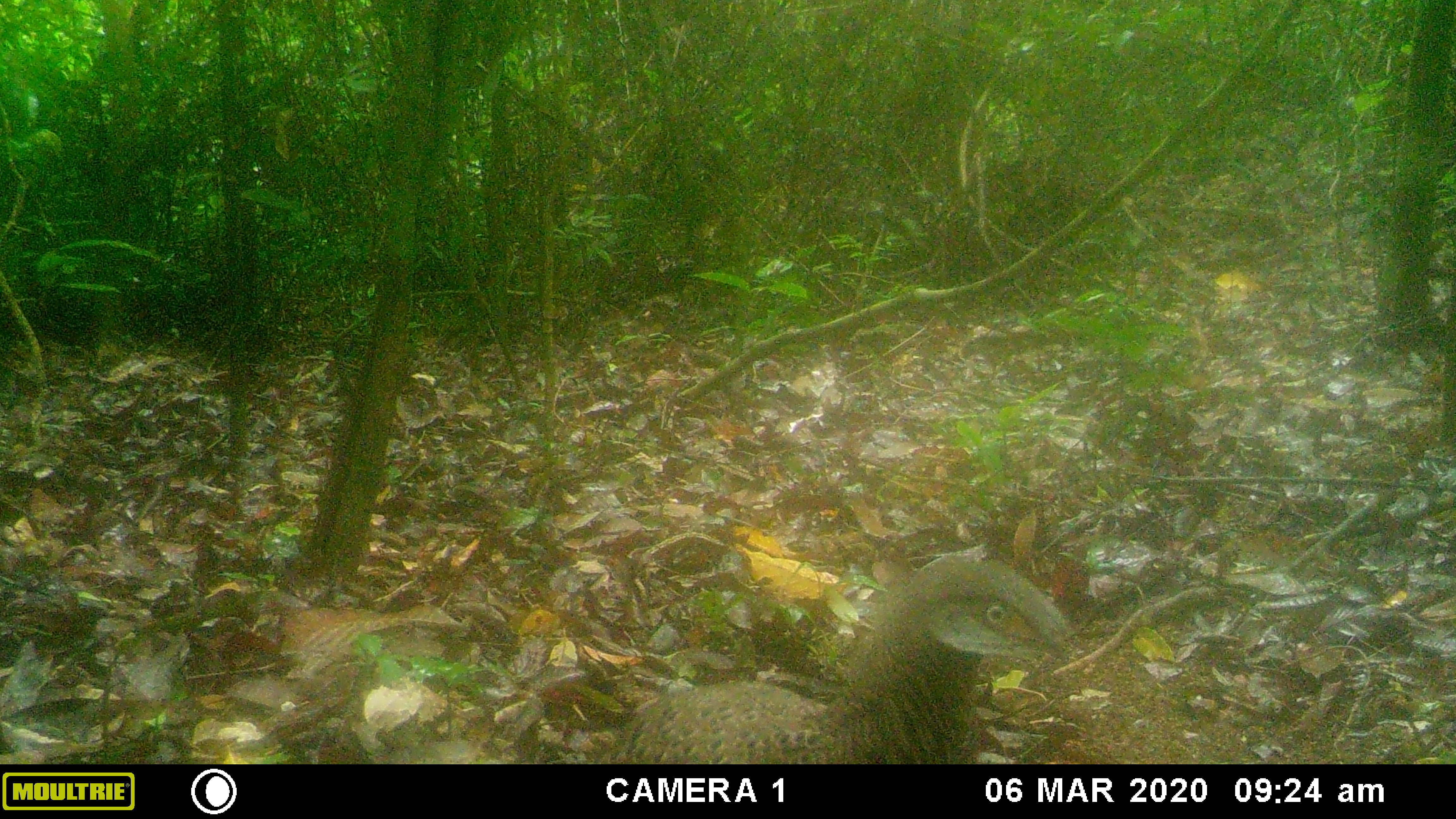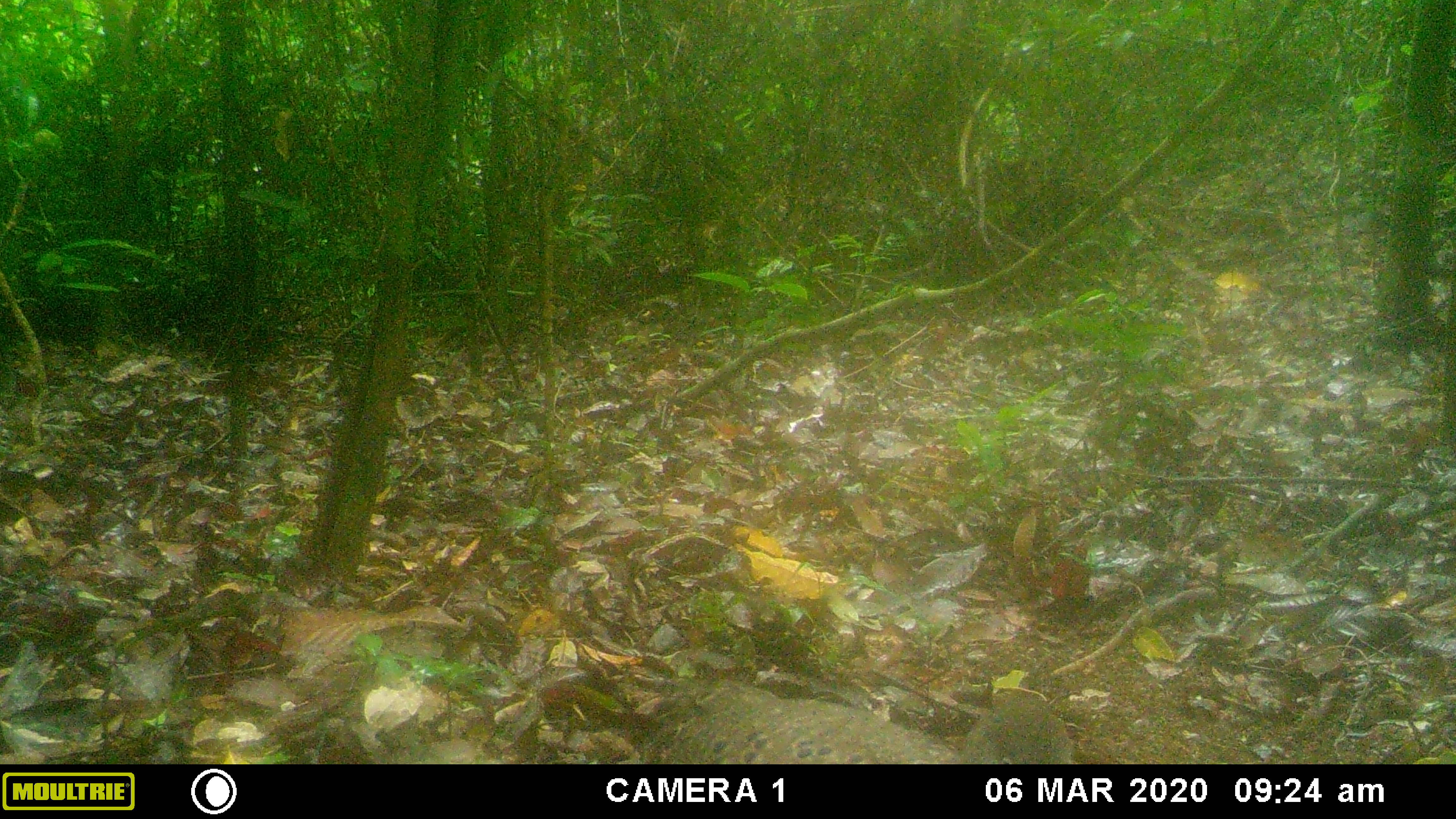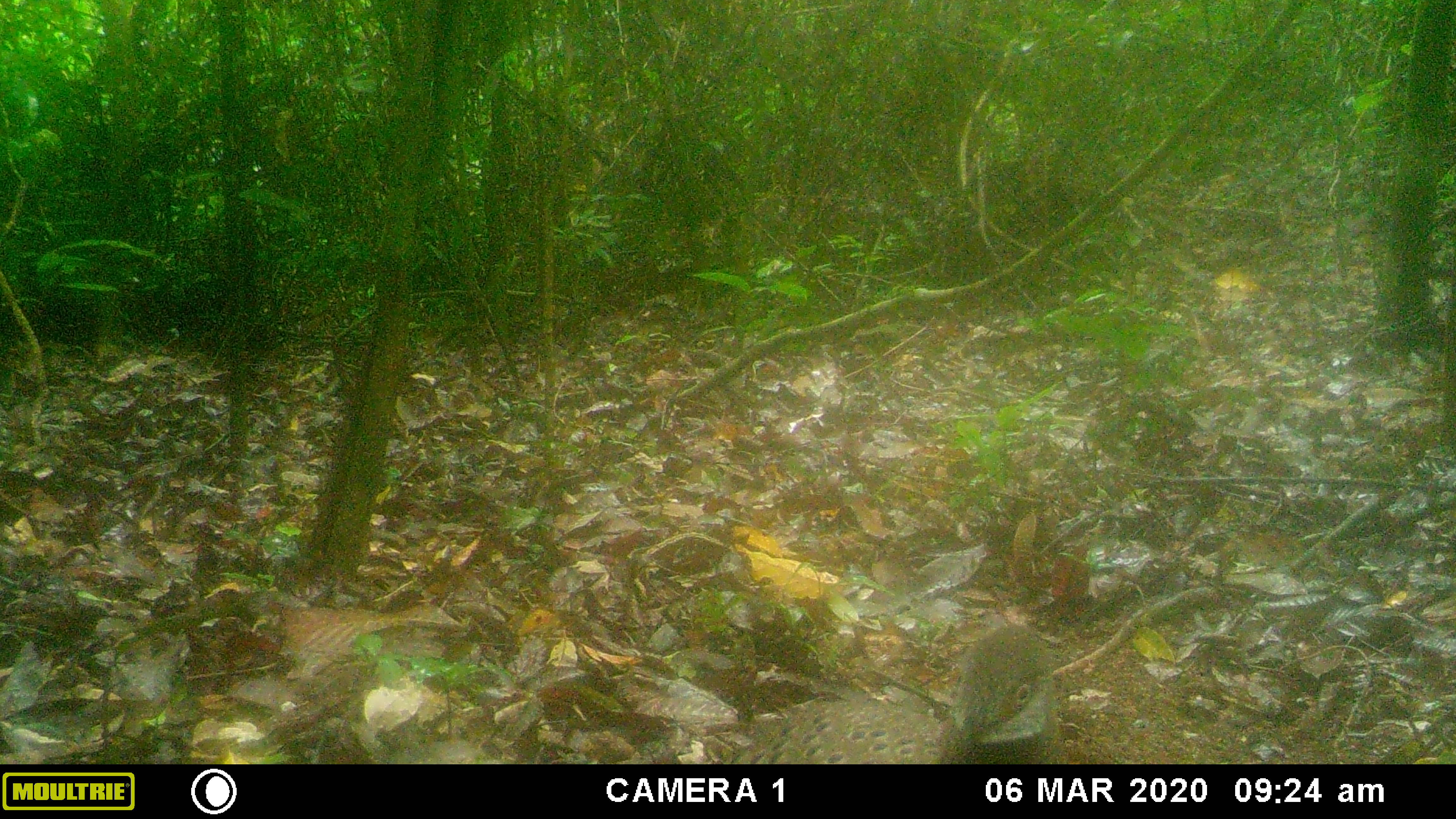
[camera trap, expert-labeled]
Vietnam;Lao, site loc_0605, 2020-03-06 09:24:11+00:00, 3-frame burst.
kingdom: Animalia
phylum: Chordata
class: Aves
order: Galliformes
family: Phasianidae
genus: Polyplectron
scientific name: Polyplectron bicalcaratum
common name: gray peacock-pheasant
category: grey peacock pheasant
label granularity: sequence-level